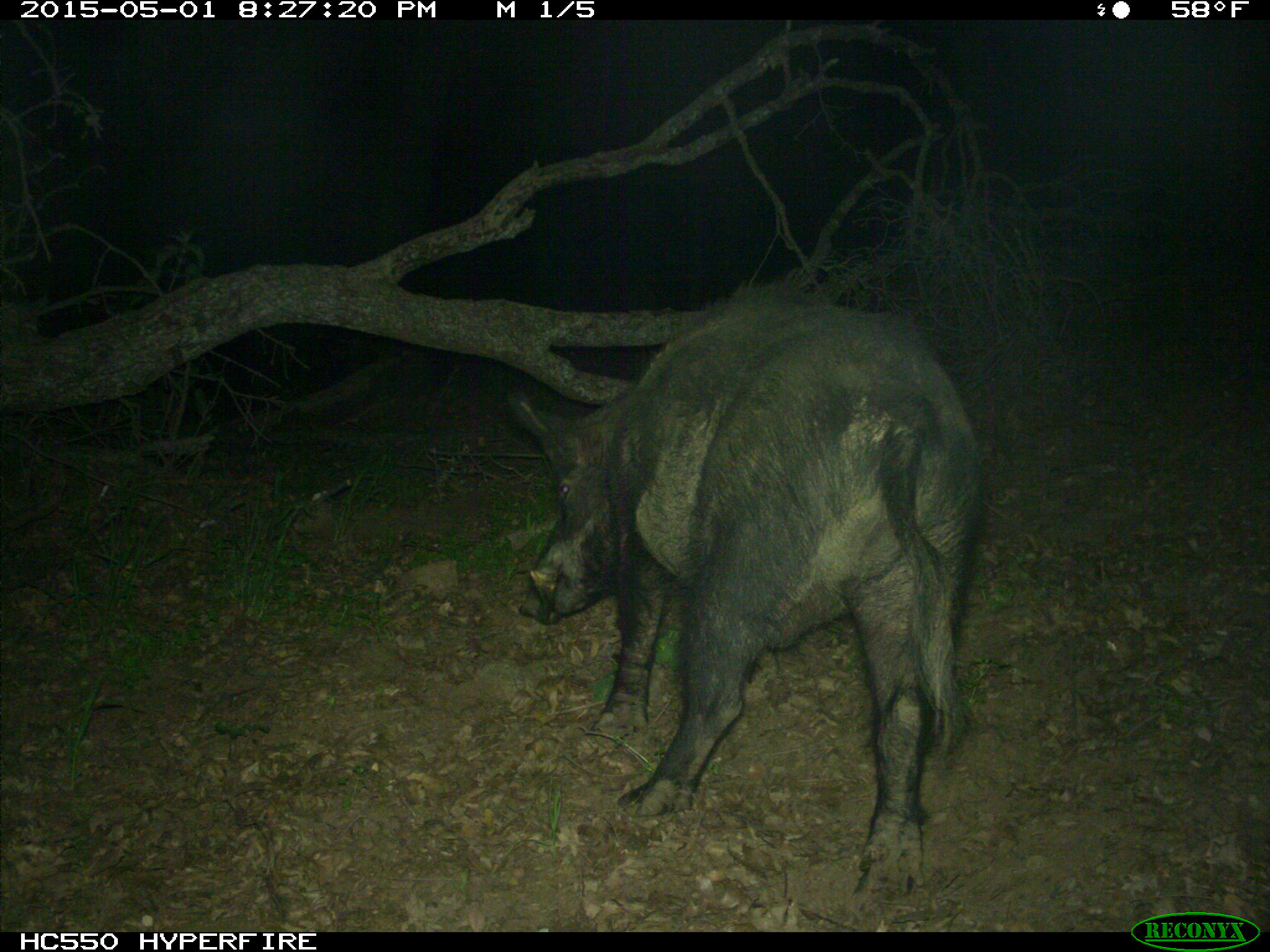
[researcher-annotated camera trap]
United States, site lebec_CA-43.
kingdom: Animalia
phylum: Chordata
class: Mammalia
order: Artiodactyla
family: Suidae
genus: Sus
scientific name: Sus scrofa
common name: wild boar